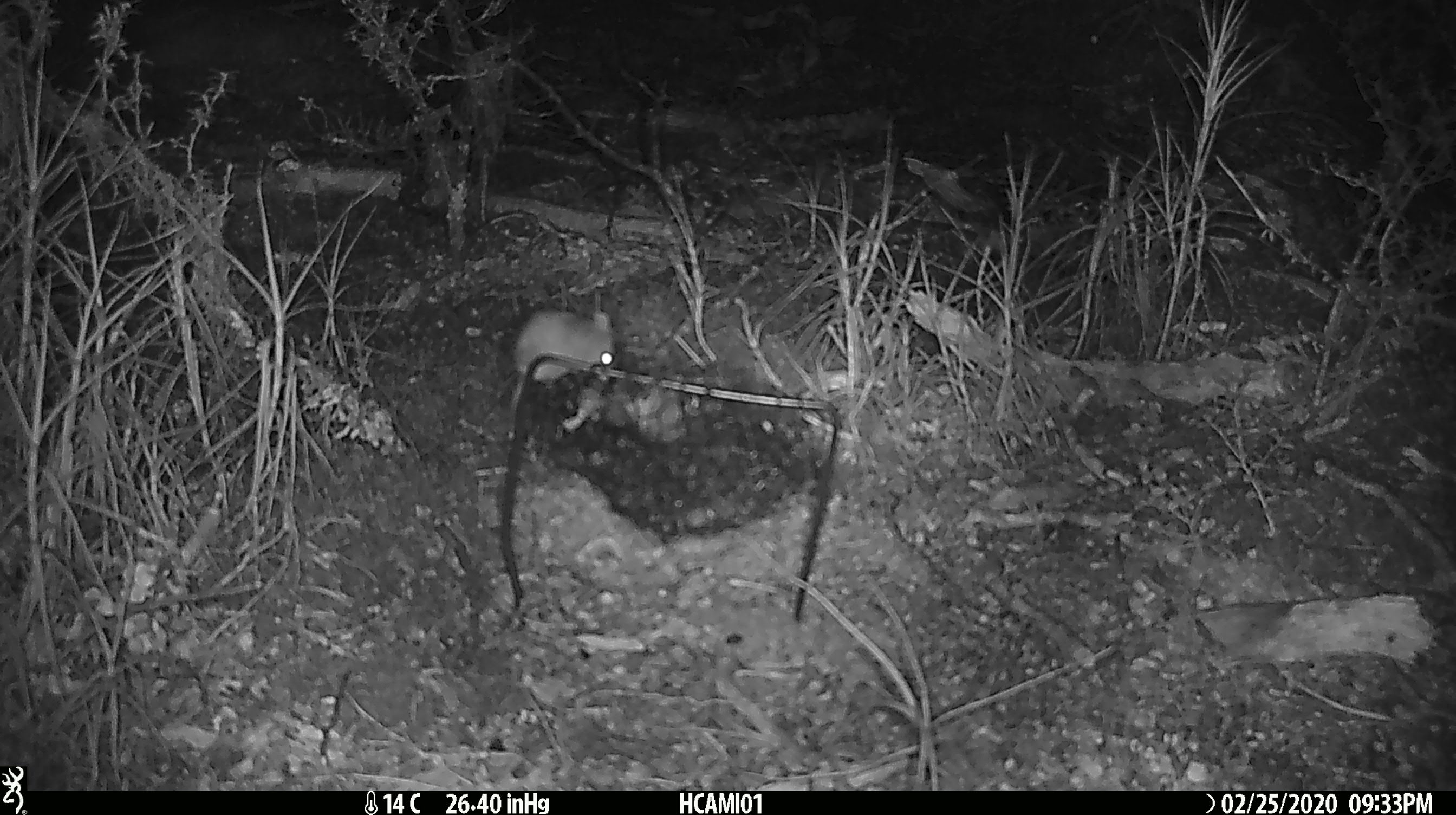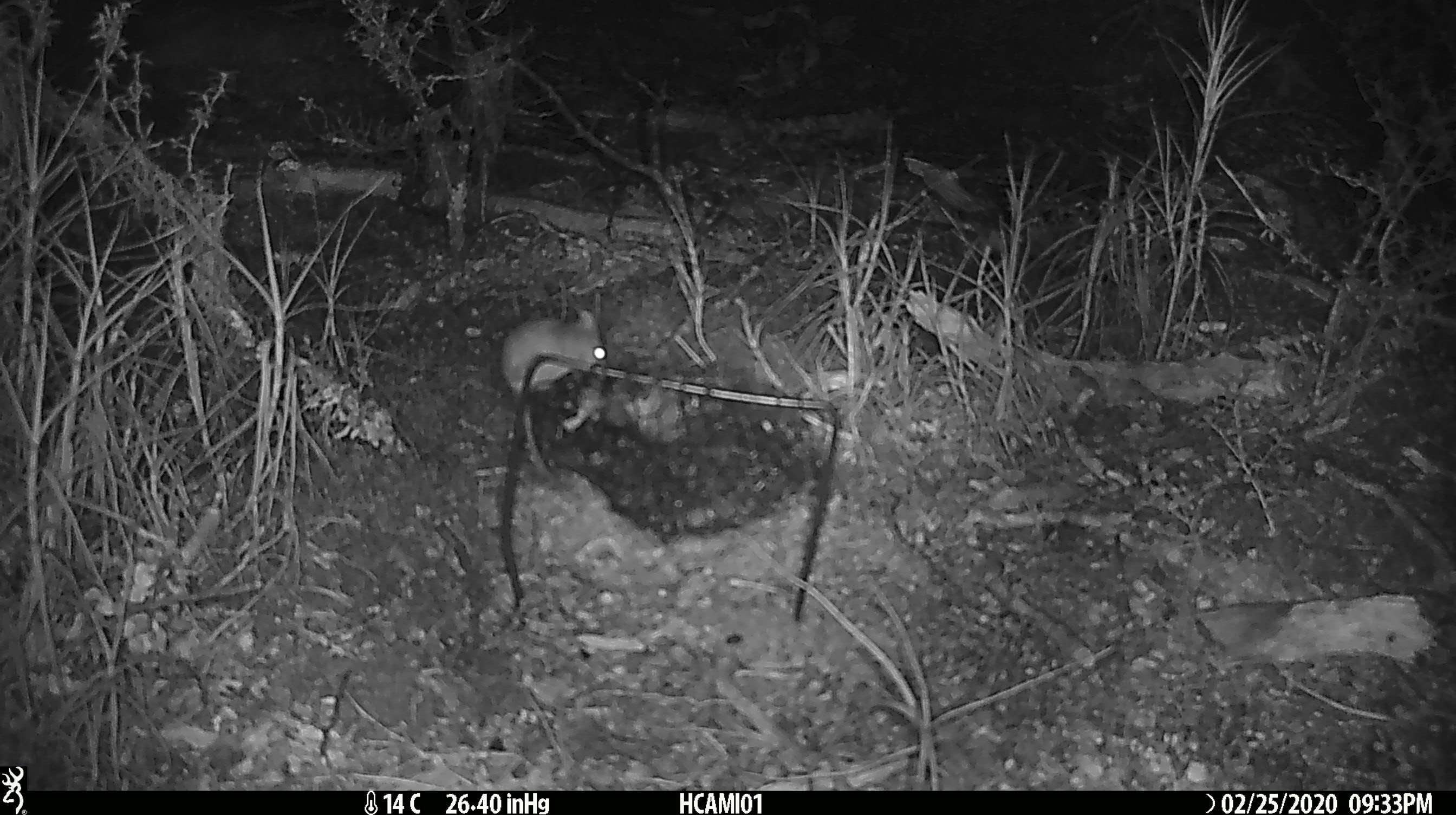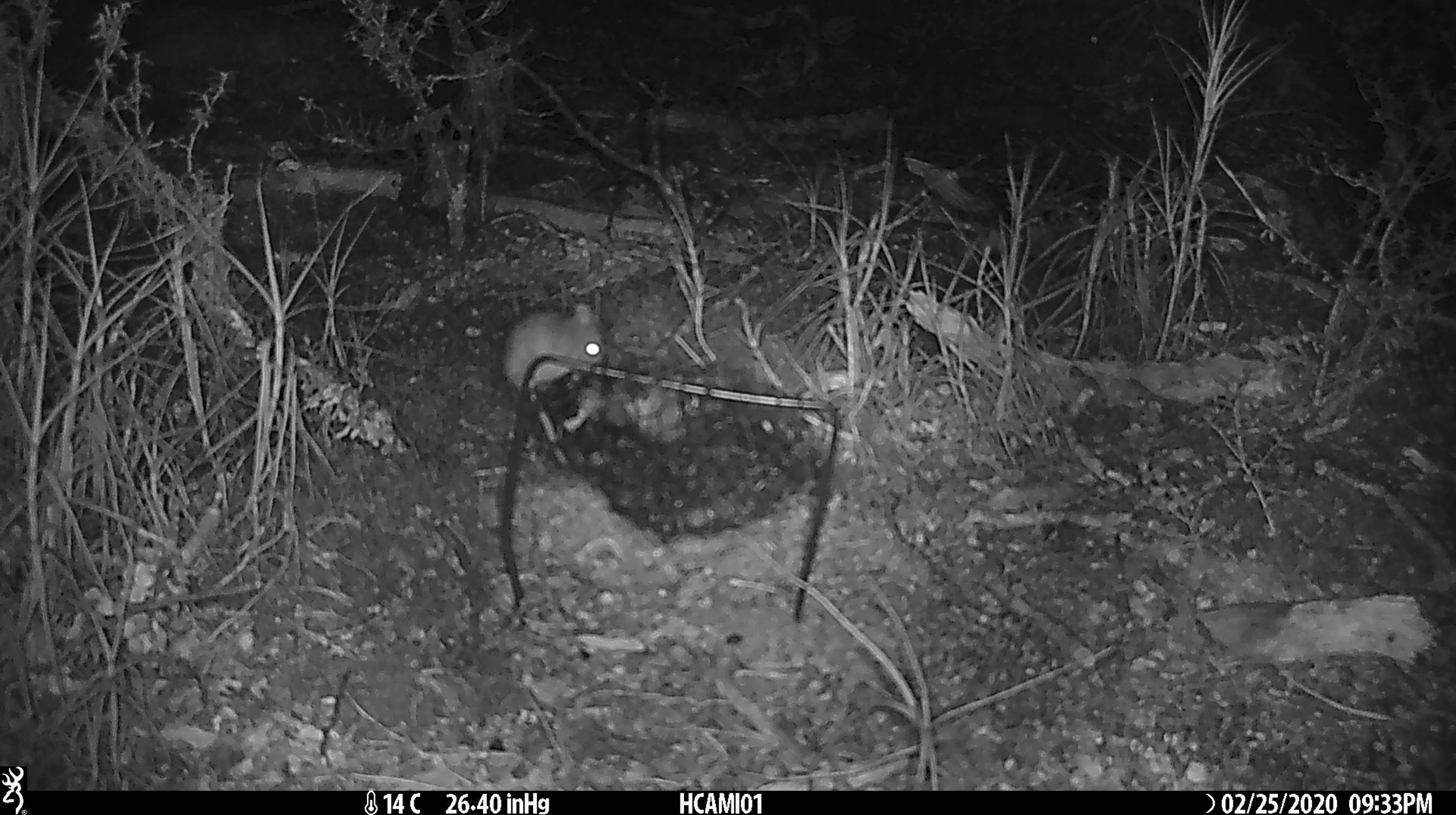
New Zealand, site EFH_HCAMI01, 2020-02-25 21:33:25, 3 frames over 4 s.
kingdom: Animalia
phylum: Chordata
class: Mammalia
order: Rodentia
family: Muridae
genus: Mus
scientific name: Mus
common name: mouse